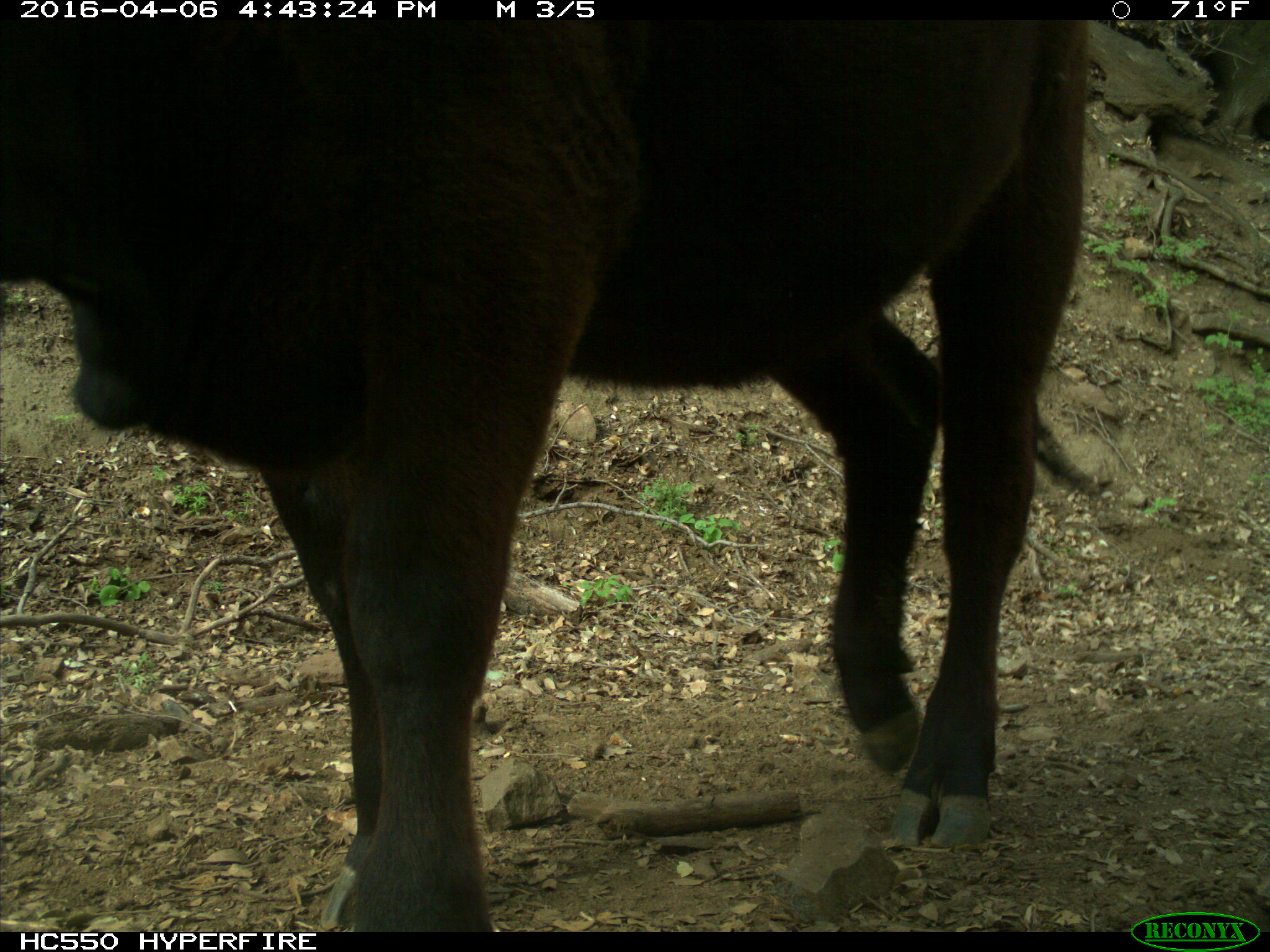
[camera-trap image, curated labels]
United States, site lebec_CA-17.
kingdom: Animalia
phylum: Chordata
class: Mammalia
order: Artiodactyla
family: Bovidae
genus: Bos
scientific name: Bos taurus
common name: domestic cow